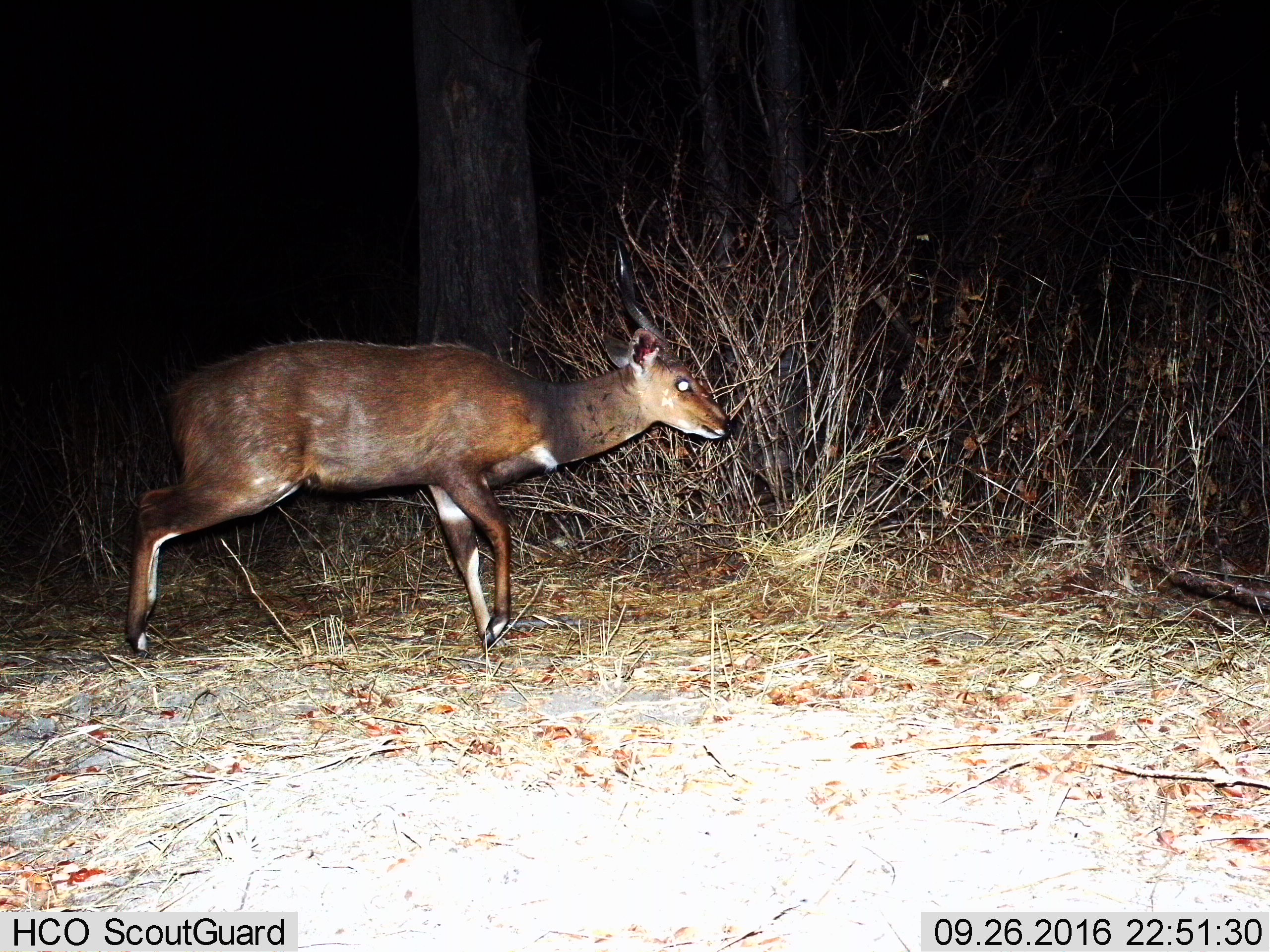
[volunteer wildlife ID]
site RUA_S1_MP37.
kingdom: Animalia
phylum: Chordata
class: Mammalia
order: Artiodactyla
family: Bovidae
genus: Tragelaphus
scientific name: Tragelaphus scriptus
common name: bushbuck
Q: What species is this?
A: Bushbuck (Tragelaphus scriptus).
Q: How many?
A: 1.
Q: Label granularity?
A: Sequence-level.